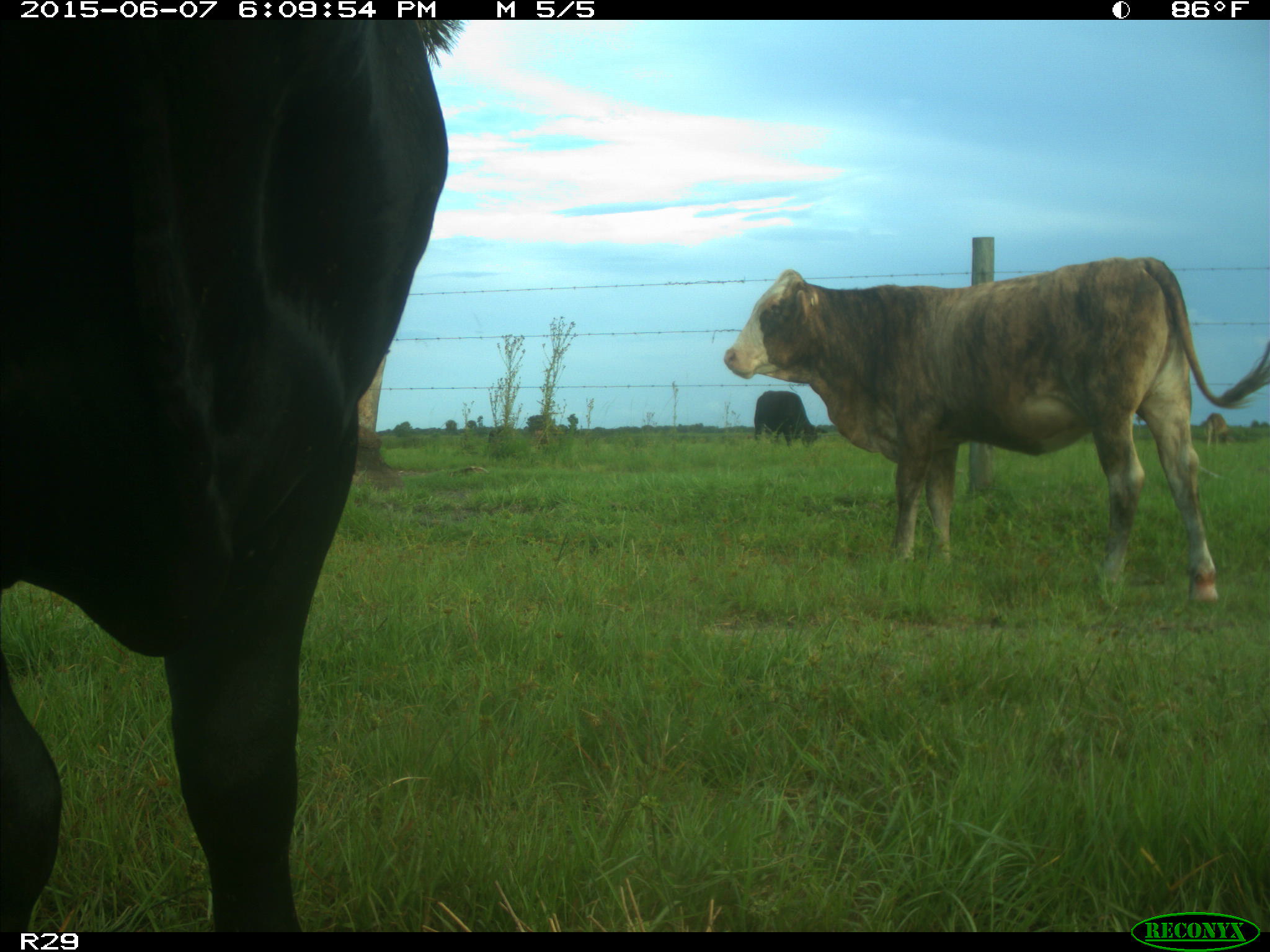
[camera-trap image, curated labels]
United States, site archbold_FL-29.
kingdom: Animalia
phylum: Chordata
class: Mammalia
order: Artiodactyla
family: Bovidae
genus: Bos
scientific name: Bos taurus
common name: domestic cow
Bos taurus (domestic cow).